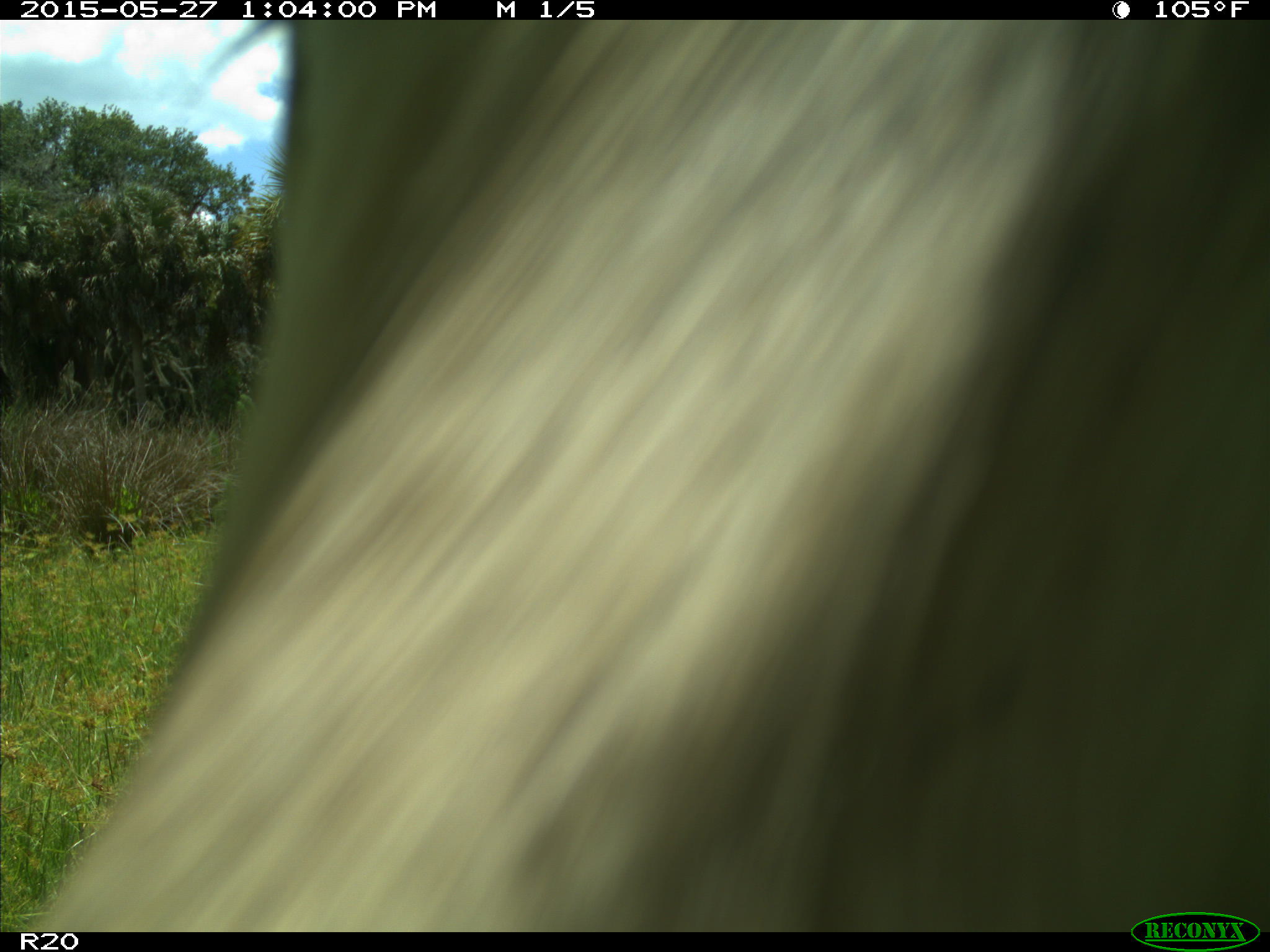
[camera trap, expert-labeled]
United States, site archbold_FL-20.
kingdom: Animalia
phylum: Chordata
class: Mammalia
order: Artiodactyla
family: Bovidae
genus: Bos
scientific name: Bos taurus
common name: domestic cow